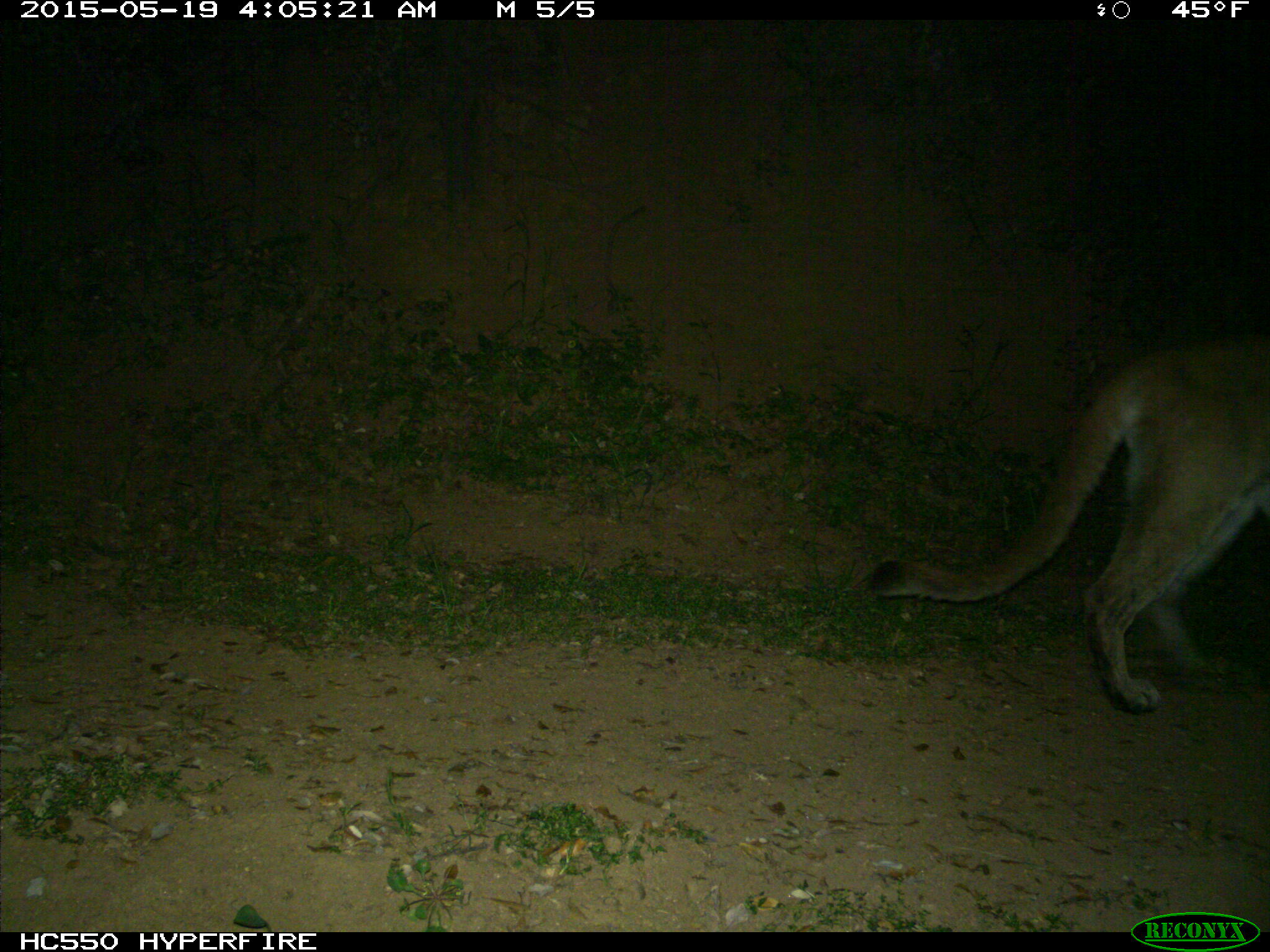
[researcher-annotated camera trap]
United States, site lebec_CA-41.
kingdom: Animalia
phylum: Chordata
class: Mammalia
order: Carnivora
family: Felidae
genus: Puma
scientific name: Puma concolor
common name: mountain lion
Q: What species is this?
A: Puma concolor (mountain lion).